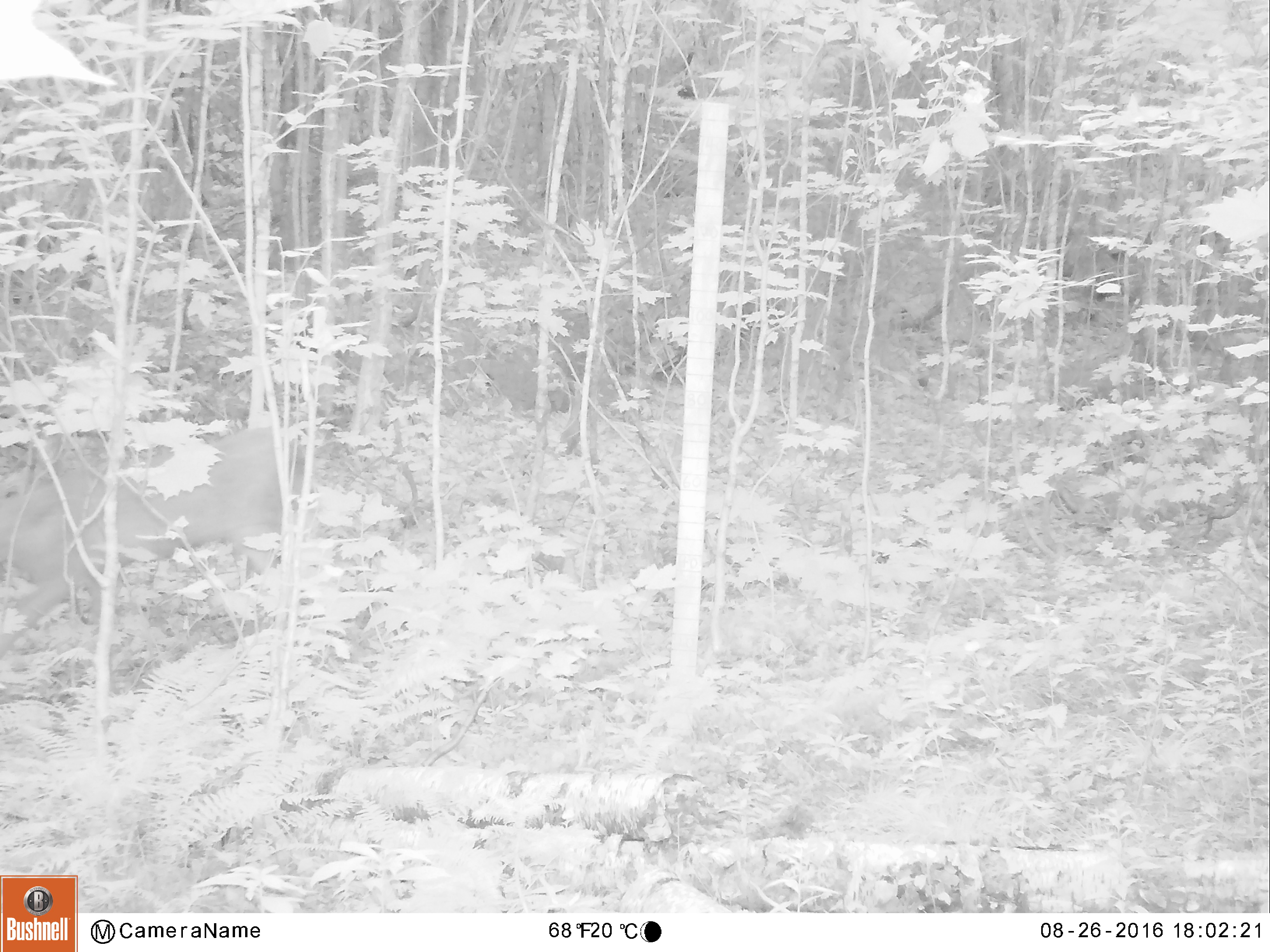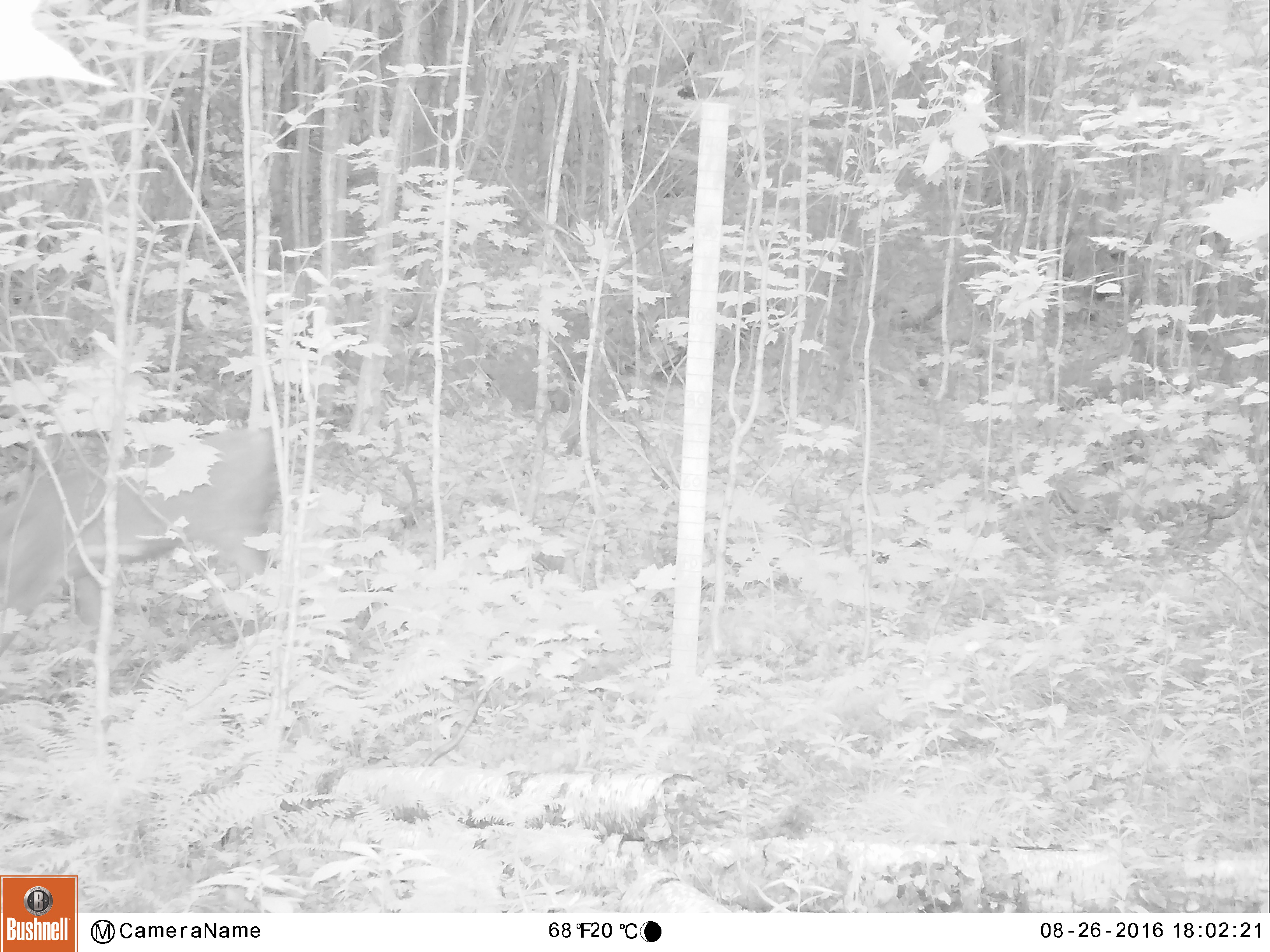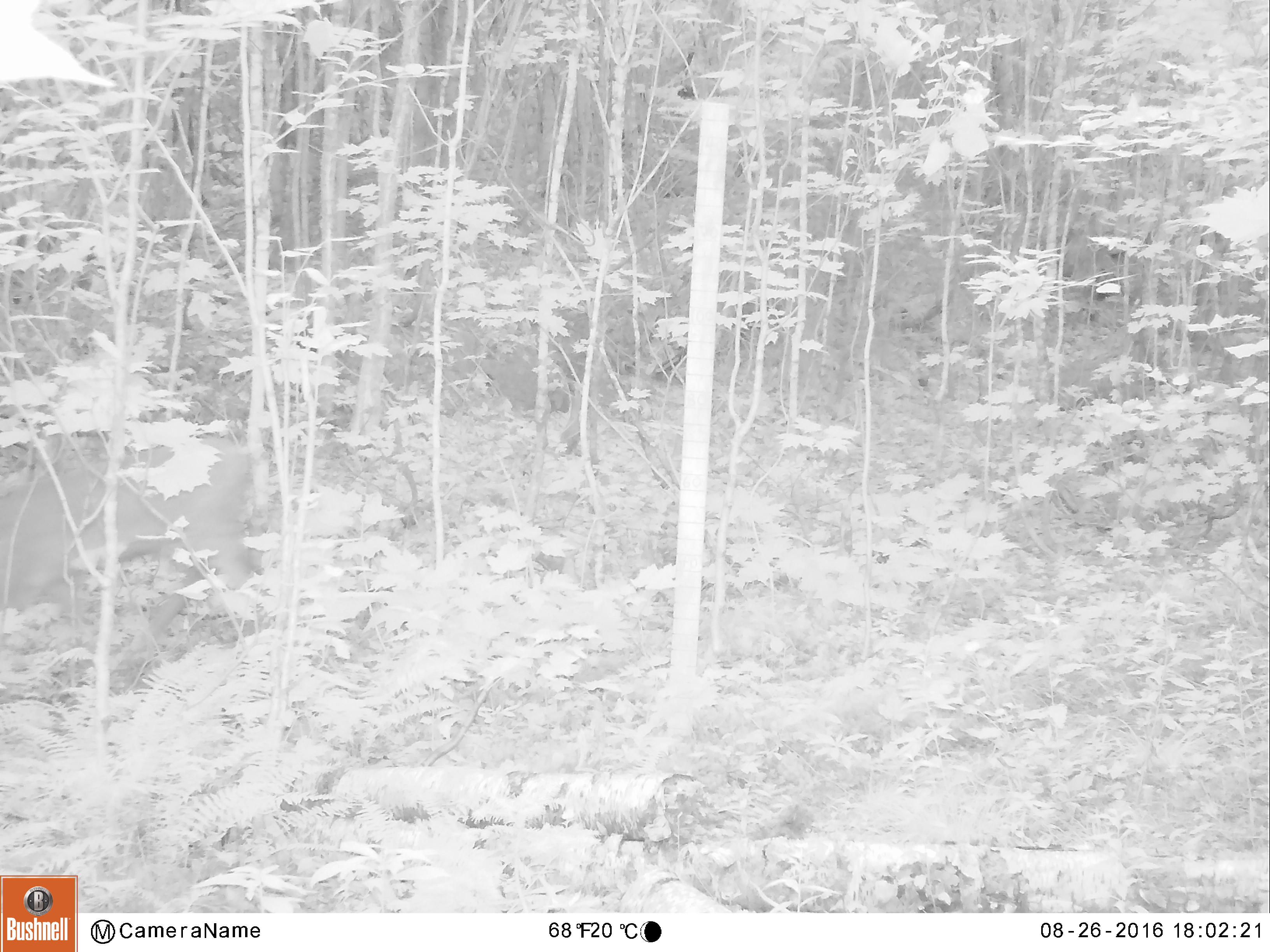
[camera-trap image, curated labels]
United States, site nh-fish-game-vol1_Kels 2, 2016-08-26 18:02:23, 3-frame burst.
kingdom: Animalia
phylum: Chordata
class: Mammalia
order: Artiodactyla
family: Cervidae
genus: Odocoileus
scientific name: Odocoileus virginianus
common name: white-tailed deer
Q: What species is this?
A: White-tailed deer (Odocoileus virginianus).